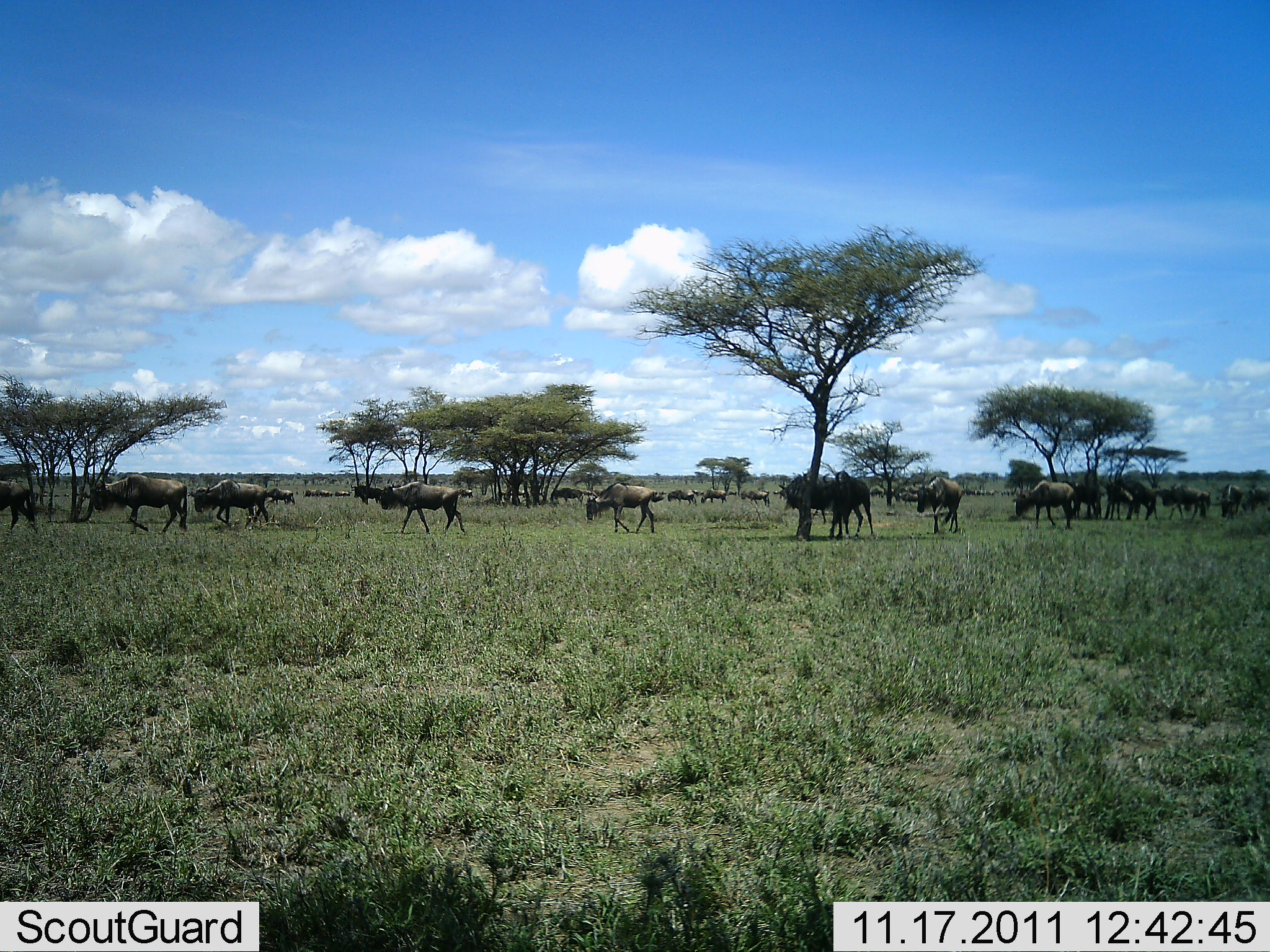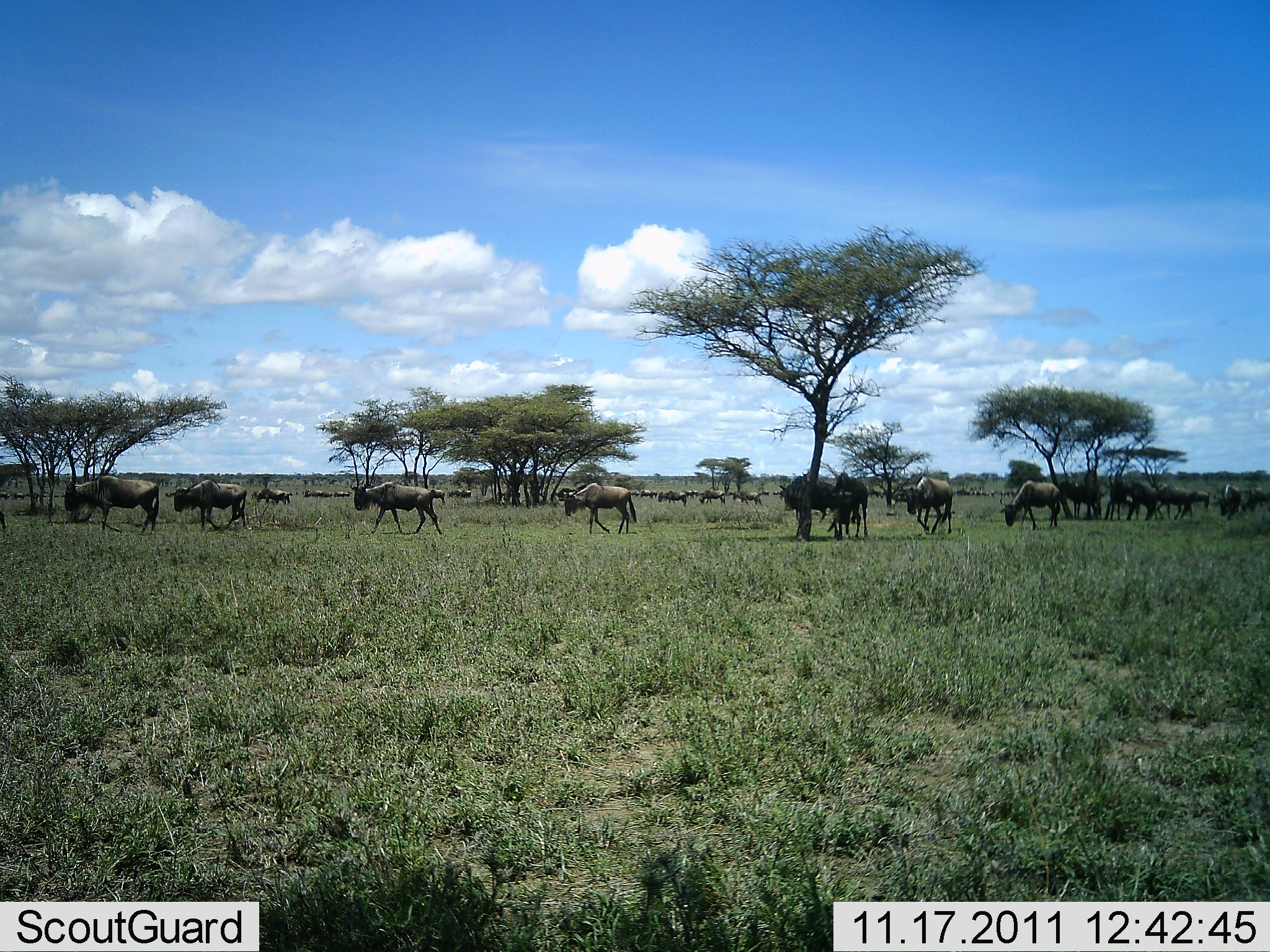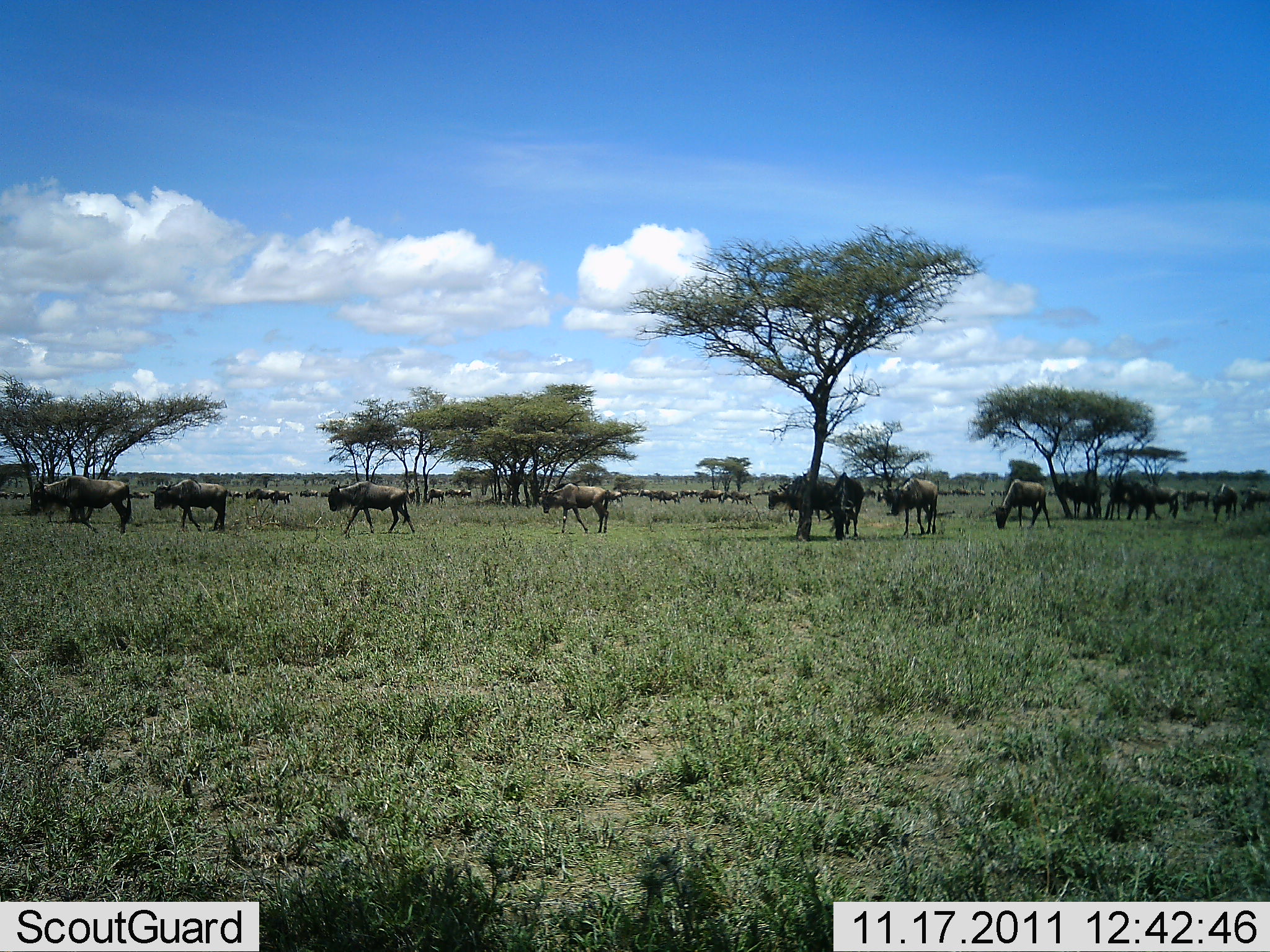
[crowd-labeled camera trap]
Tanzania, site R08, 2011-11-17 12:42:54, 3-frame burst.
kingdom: Animalia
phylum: Chordata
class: Mammalia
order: Artiodactyla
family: Bovidae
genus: Connochaetes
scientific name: Connochaetes taurinus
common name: blue wildebeest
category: wildebeest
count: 11-50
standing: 8%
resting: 0%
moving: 100%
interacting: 0%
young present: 8%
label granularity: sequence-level